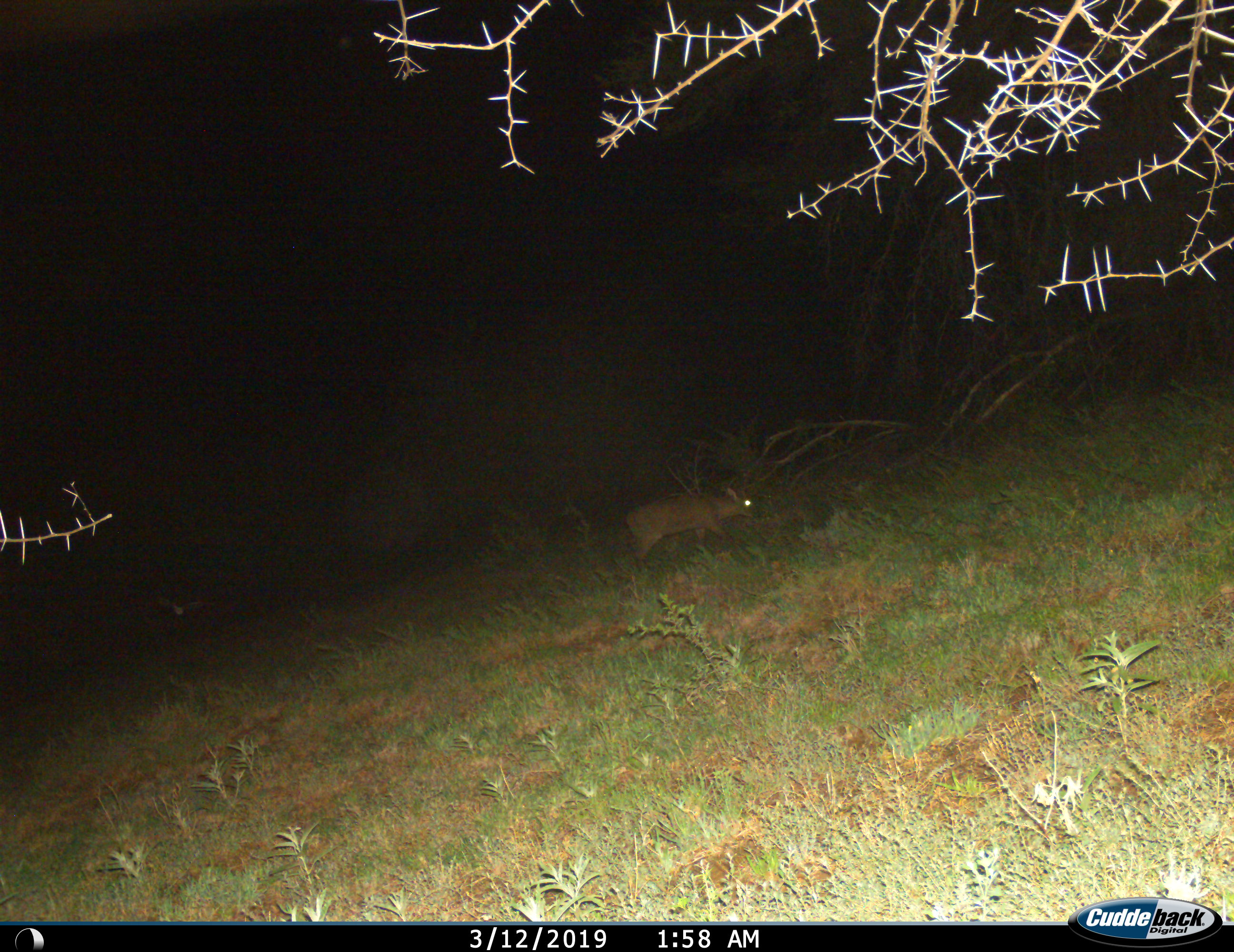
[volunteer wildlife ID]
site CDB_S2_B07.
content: unidentified animal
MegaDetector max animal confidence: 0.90